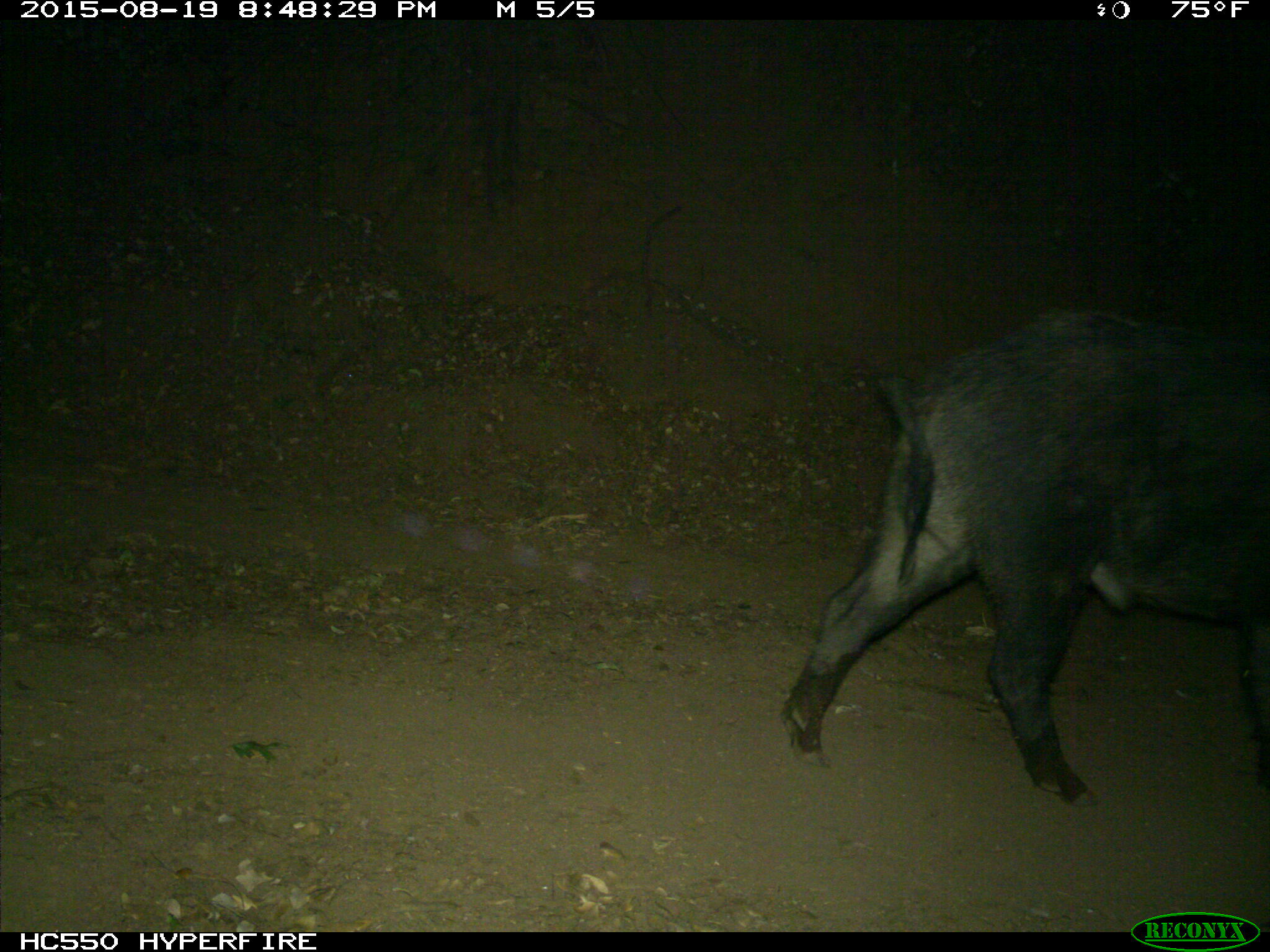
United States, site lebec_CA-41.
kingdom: Animalia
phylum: Chordata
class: Mammalia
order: Artiodactyla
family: Suidae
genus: Sus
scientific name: Sus scrofa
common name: wild boar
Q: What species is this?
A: Sus scrofa (wild boar).